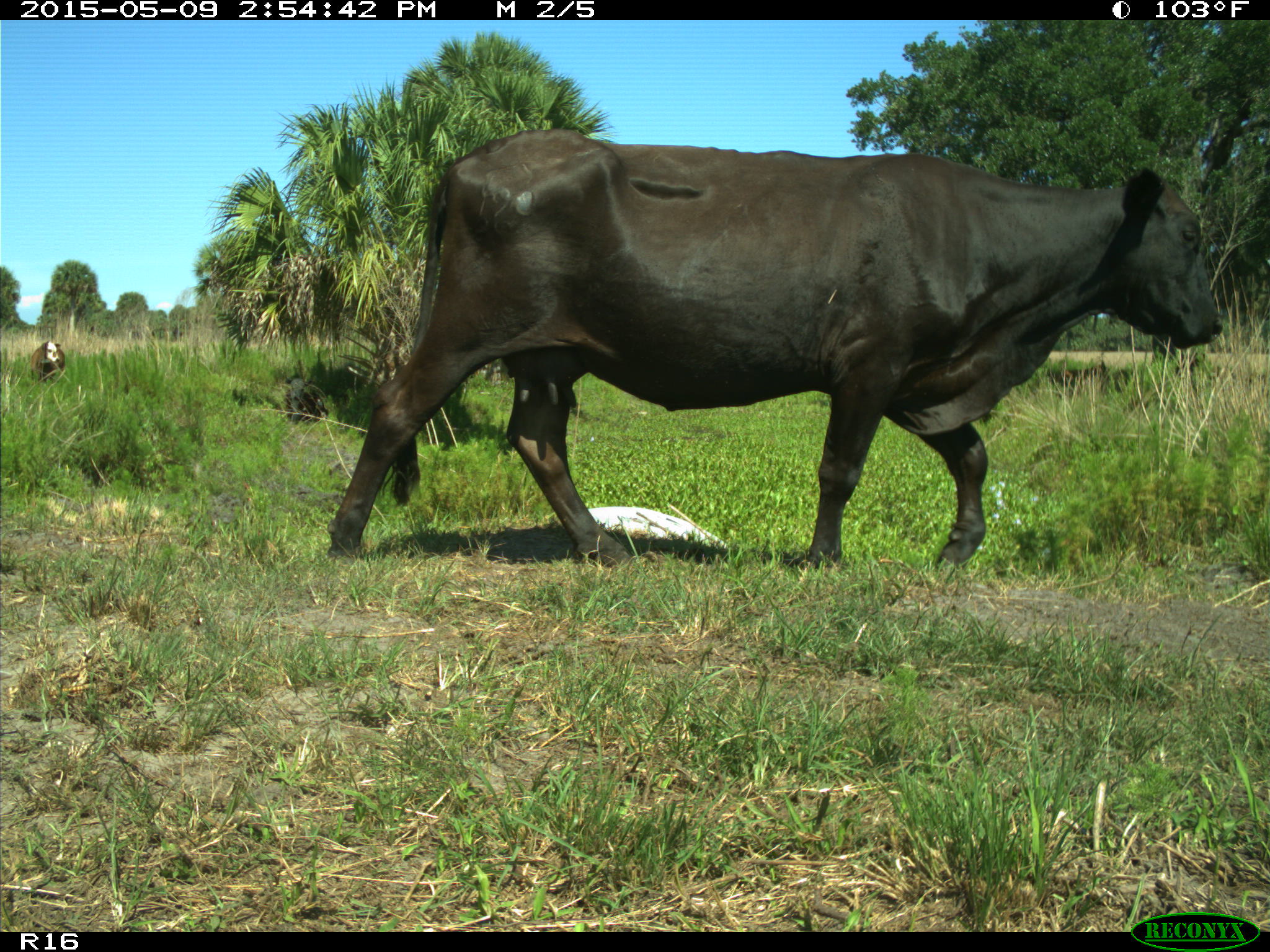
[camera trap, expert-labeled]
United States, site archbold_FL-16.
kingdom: Animalia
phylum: Chordata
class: Mammalia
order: Artiodactyla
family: Bovidae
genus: Bos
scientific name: Bos taurus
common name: domestic cow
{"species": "Bos taurus (domestic cow)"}